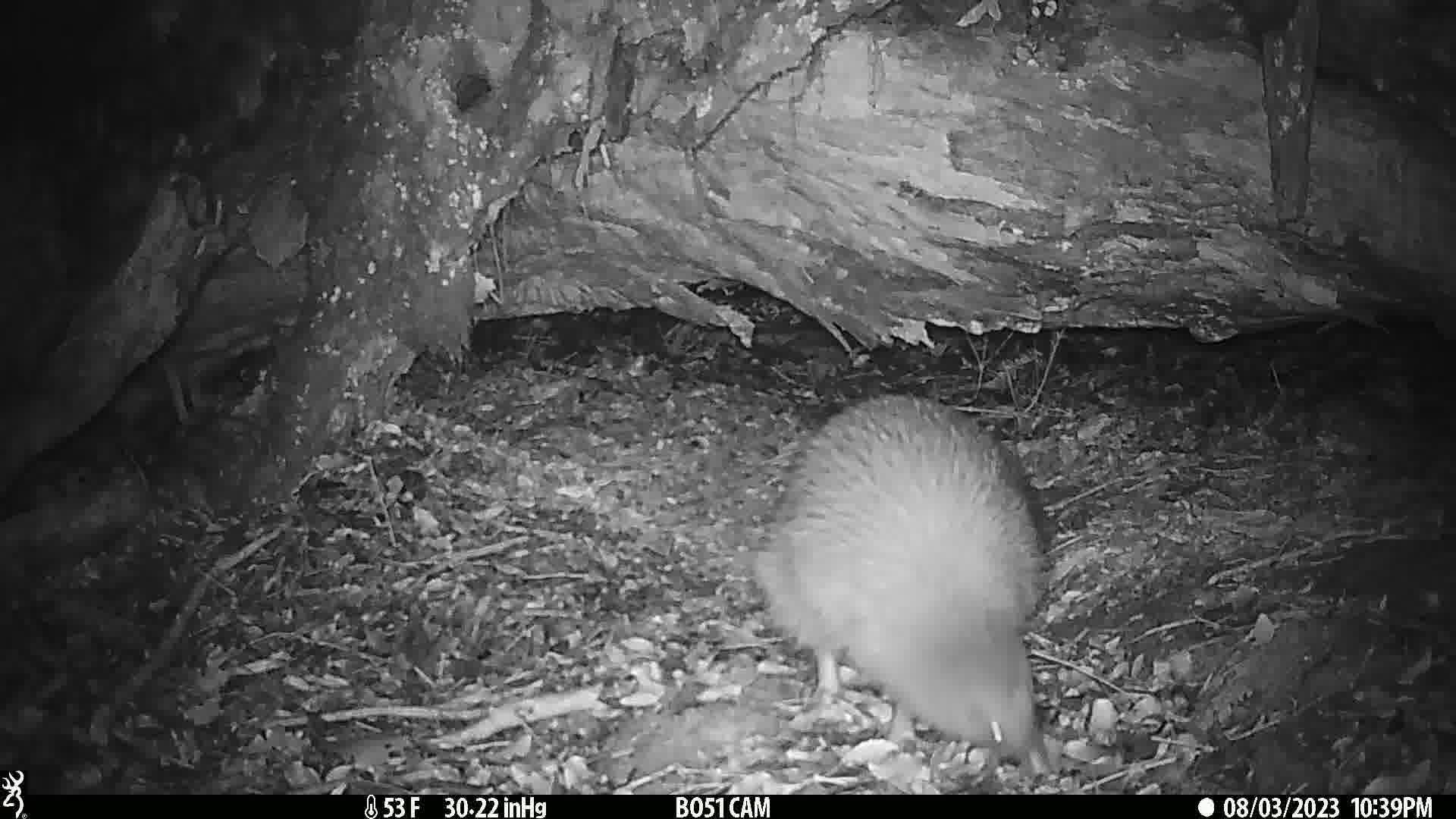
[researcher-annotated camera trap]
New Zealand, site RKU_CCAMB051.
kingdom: Animalia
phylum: Chordata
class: Aves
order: Apterygiformes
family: Apterygidae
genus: Apteryx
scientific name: Apteryx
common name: kiwi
Kiwi (Apteryx).